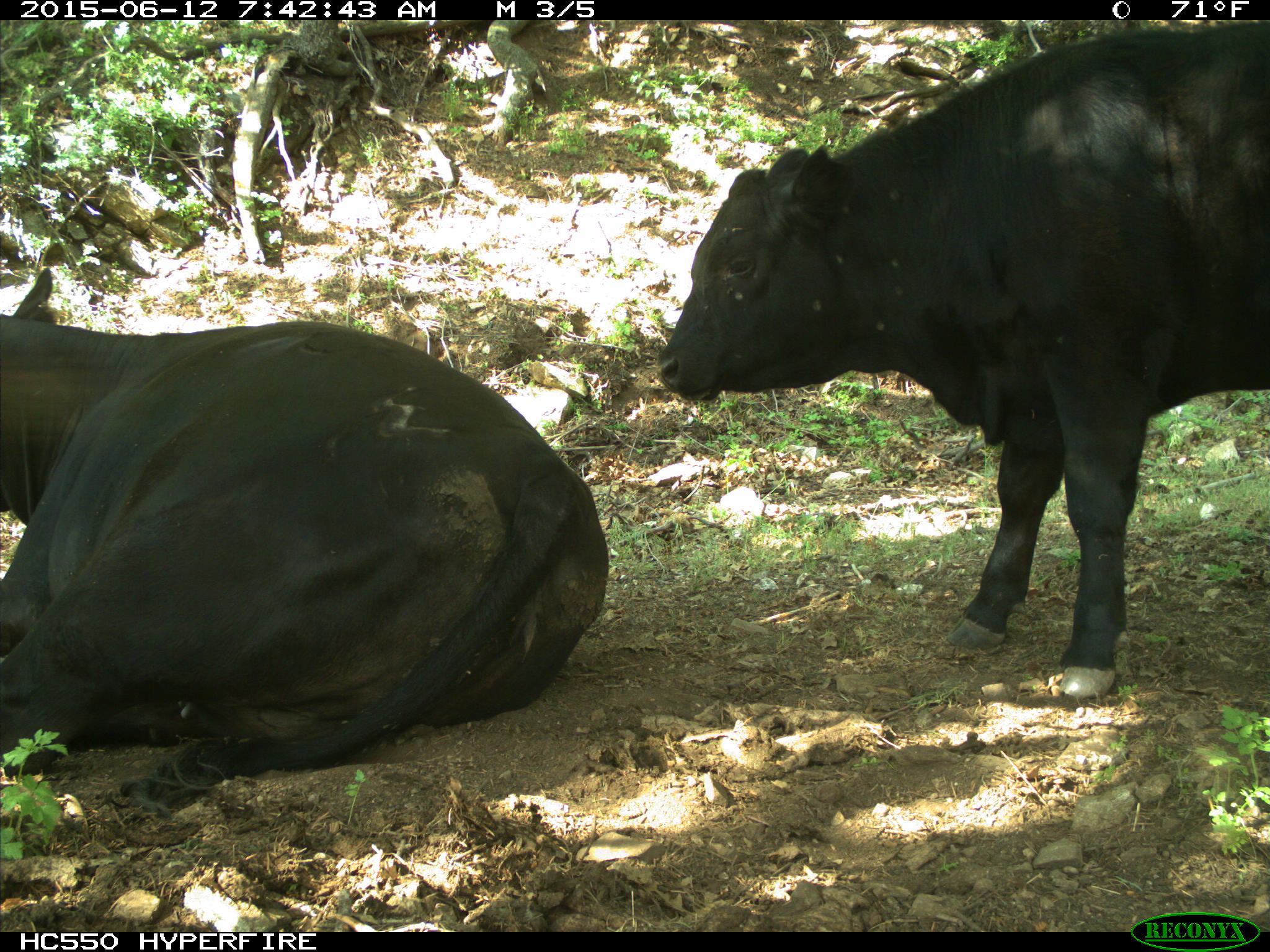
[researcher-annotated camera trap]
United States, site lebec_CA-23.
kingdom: Animalia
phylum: Chordata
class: Mammalia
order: Artiodactyla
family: Bovidae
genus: Bos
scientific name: Bos taurus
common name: domestic cow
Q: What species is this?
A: Bos taurus (domestic cow).